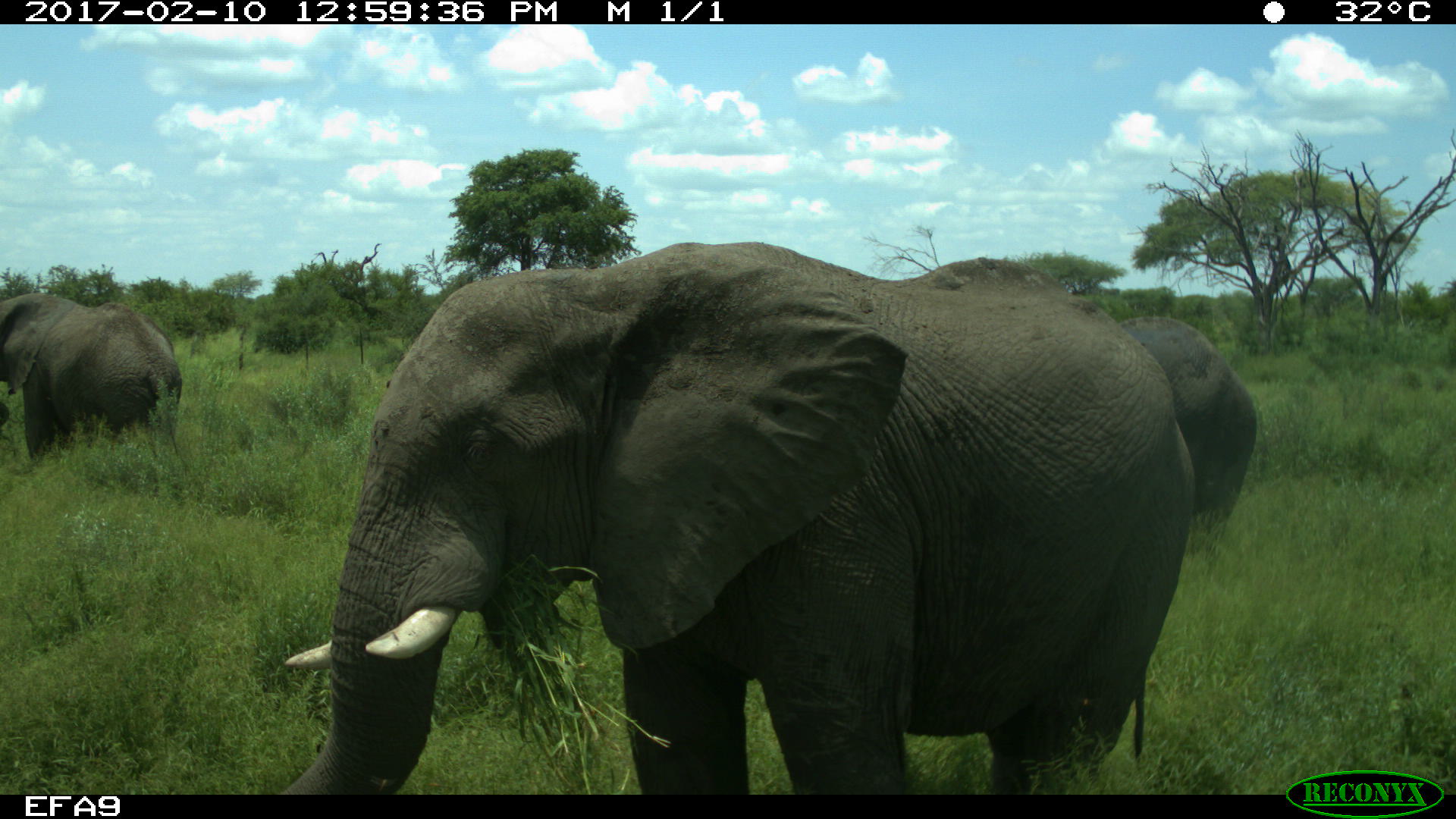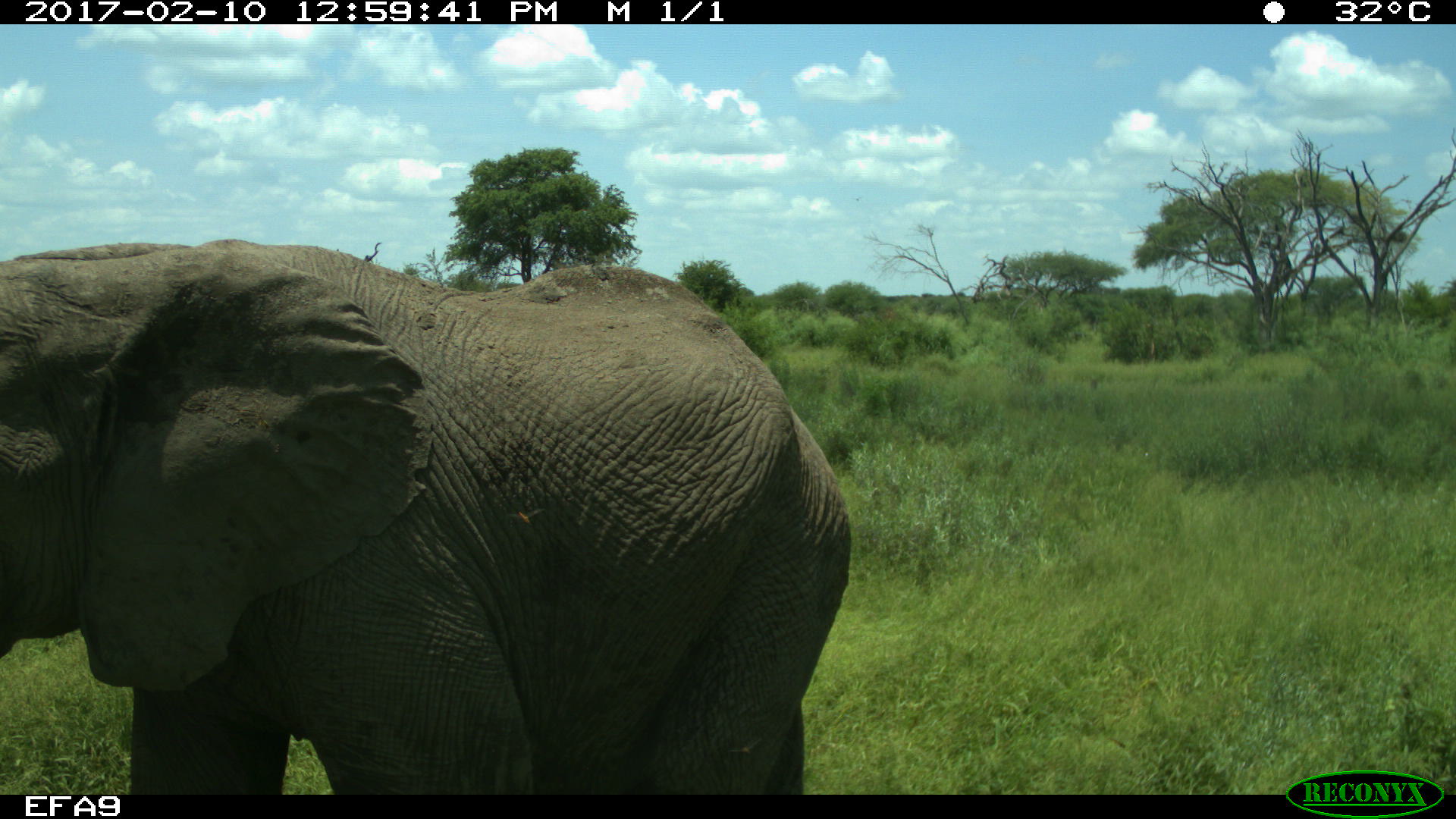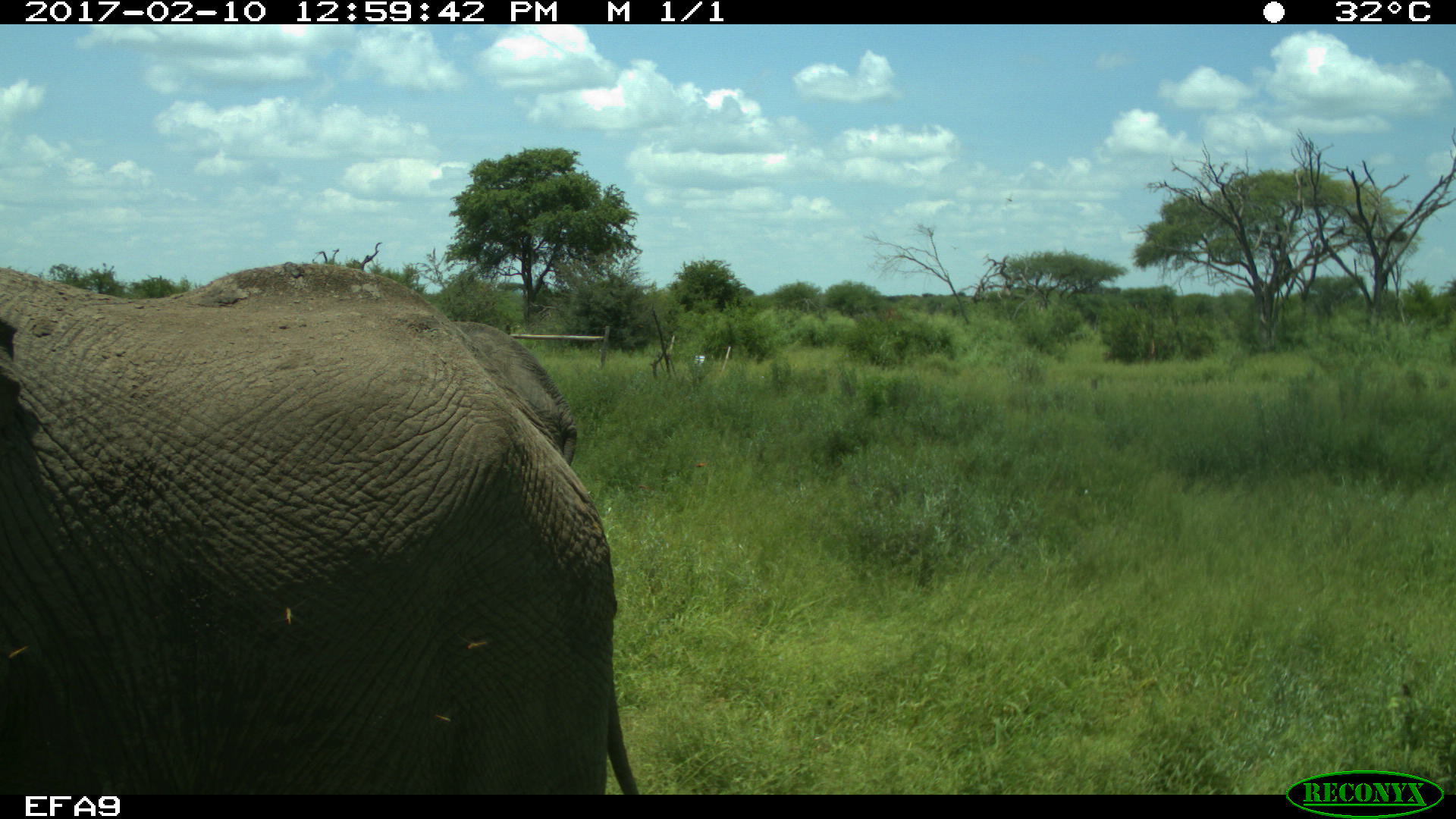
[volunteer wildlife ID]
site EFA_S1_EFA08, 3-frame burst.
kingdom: Animalia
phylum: Chordata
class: Mammalia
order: Proboscidea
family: Elephantidae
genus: Loxodonta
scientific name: Loxodonta africana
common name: african bush elephant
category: elephant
Elephant (african bush elephant) (Loxodonta africana), count 3. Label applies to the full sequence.